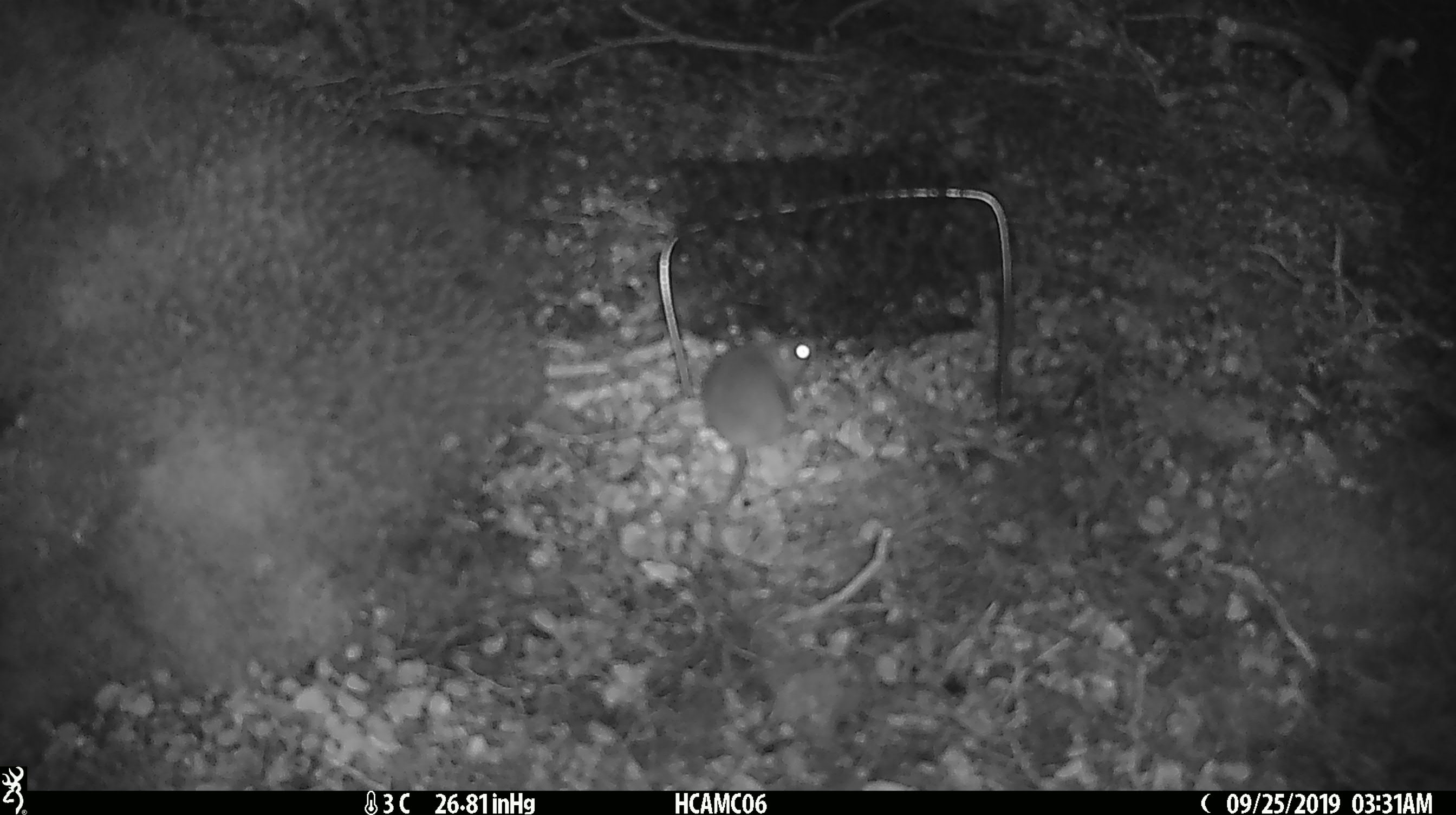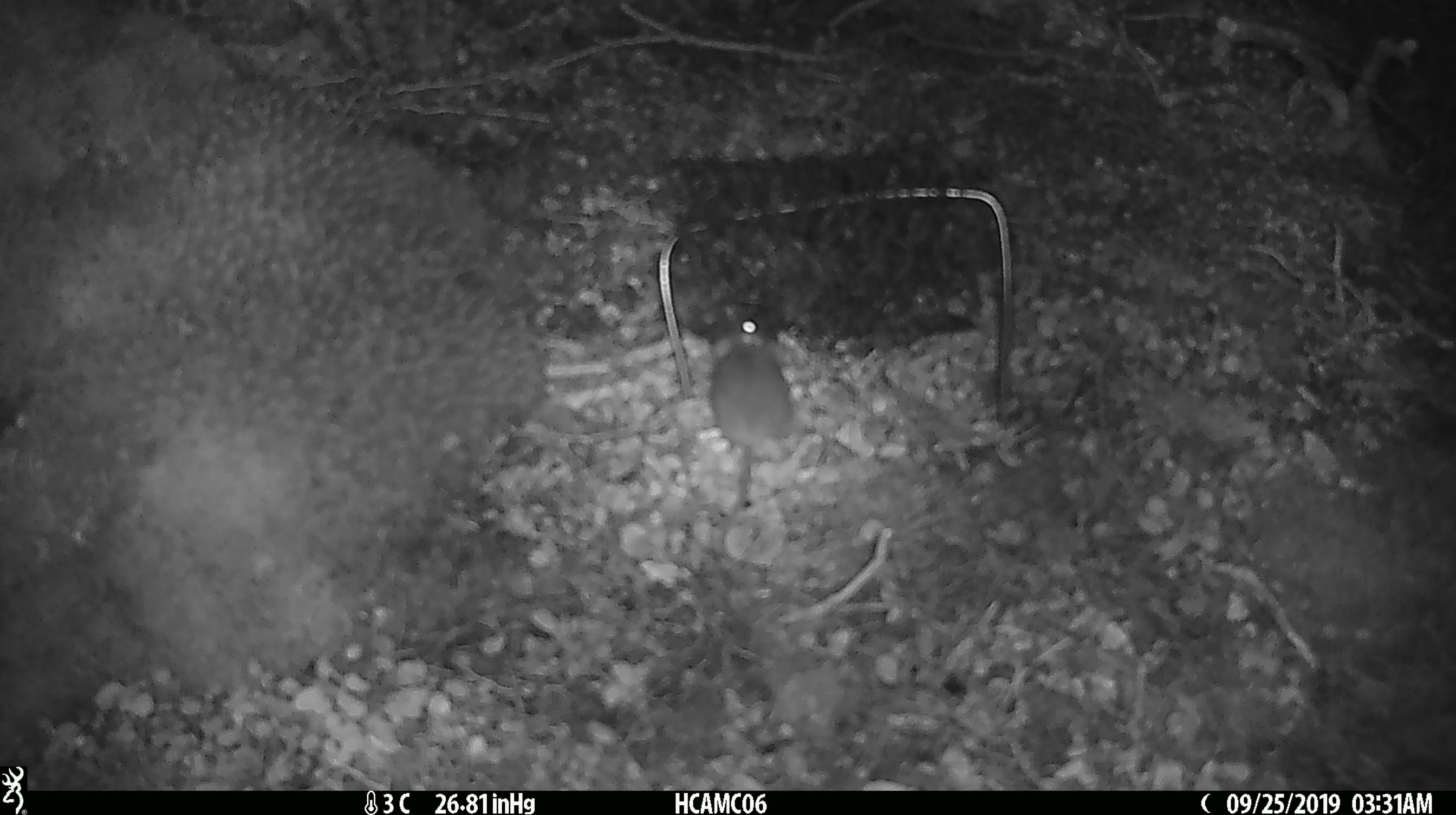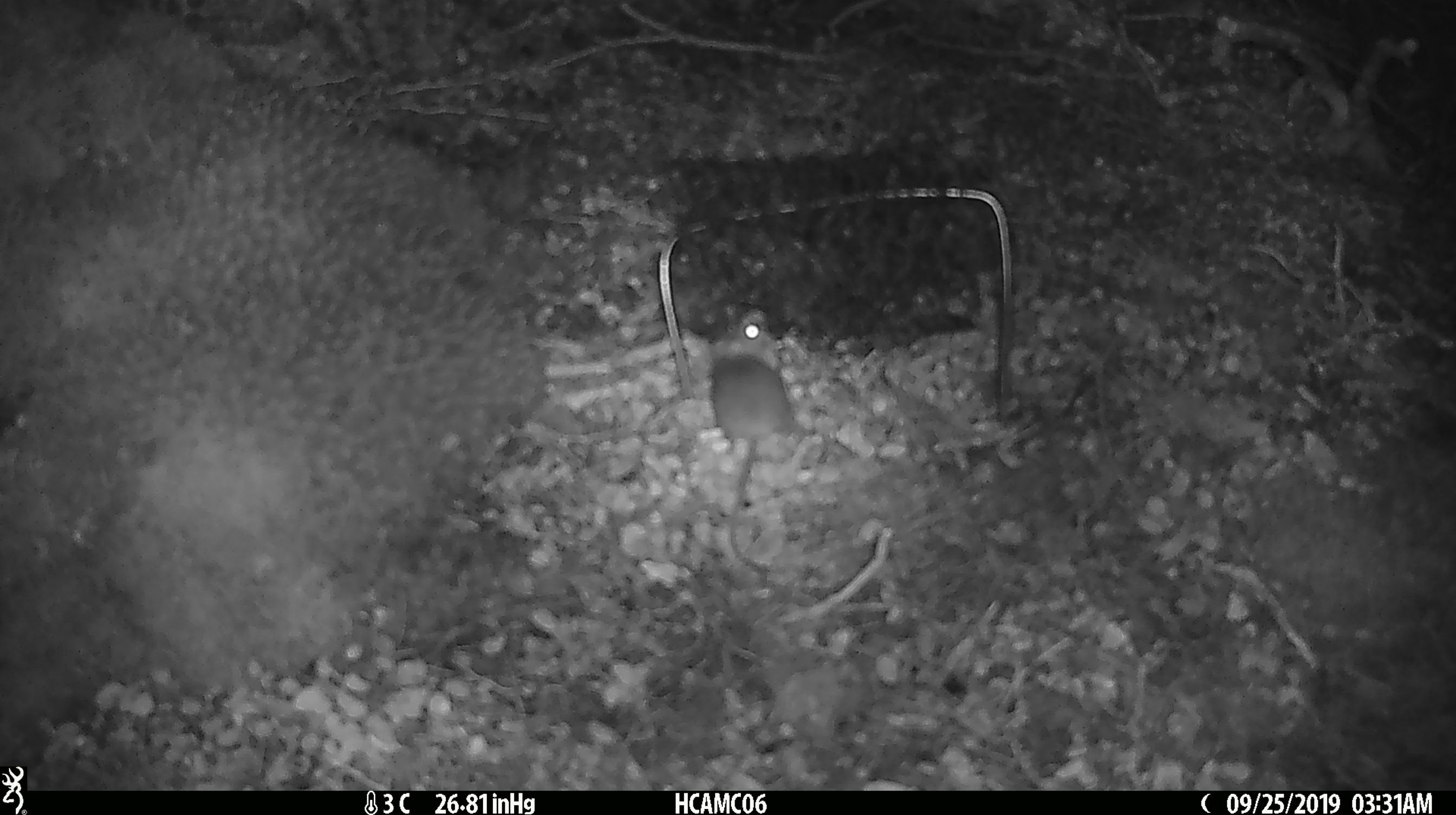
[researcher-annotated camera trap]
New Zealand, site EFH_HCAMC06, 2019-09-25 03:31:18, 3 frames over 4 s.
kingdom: Animalia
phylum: Chordata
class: Mammalia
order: Rodentia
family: Muridae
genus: Mus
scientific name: Mus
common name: mouse